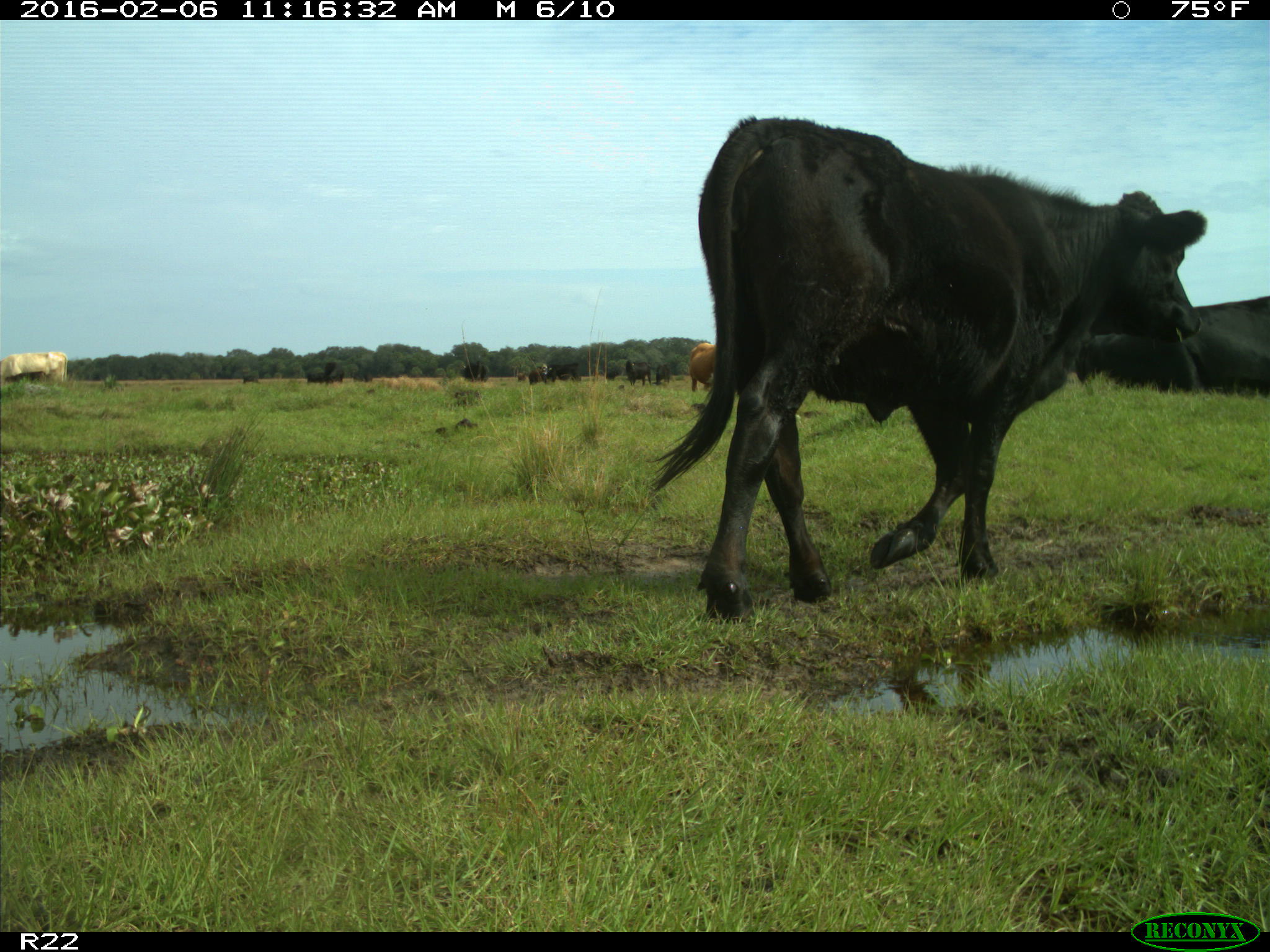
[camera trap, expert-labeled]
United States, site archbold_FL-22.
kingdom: Animalia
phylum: Chordata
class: Mammalia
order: Artiodactyla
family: Bovidae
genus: Bos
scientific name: Bos taurus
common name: domestic cow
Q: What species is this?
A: Bos taurus (domestic cow).